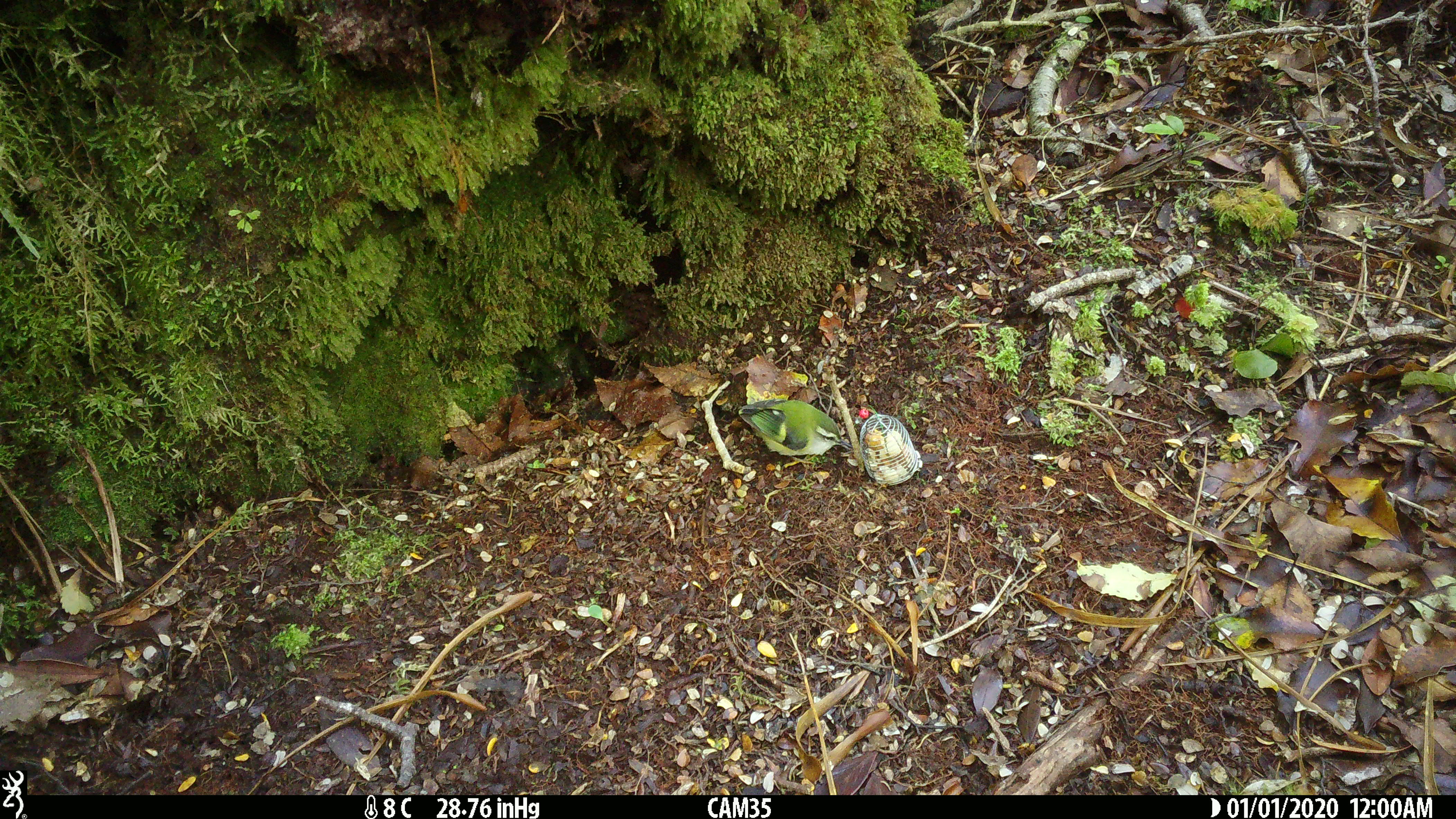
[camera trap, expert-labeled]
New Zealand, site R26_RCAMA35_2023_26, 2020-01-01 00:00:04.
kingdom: Animalia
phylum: Chordata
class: Aves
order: Passeriformes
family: Acanthisittidae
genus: Acanthisitta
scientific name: Acanthisitta chloris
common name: rifleman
Rifleman (Acanthisitta chloris).